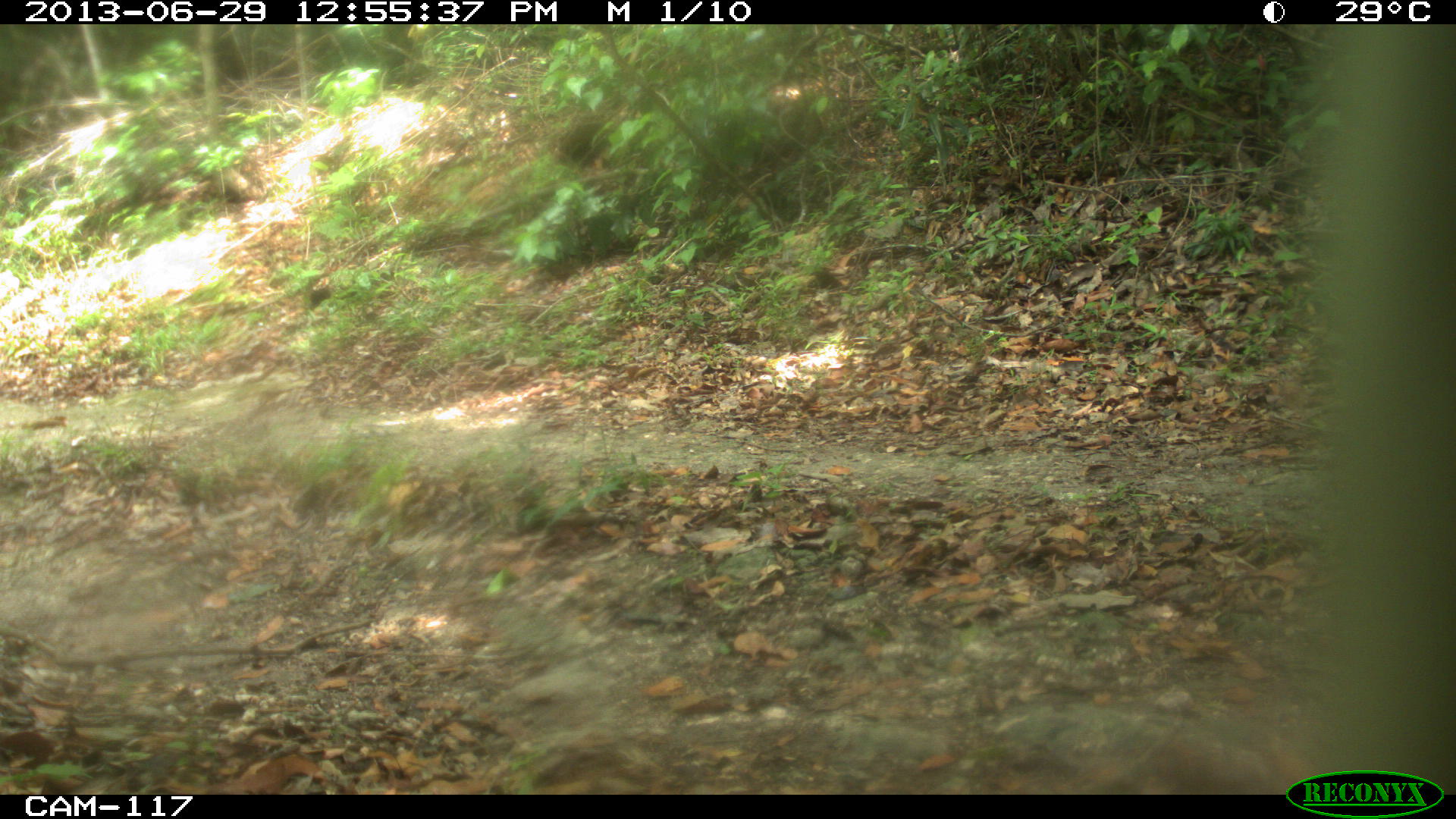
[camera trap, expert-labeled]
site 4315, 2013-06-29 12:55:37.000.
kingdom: Animalia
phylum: Chordata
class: Mammalia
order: Carnivora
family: Procyonidae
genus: Nasua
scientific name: Nasua narica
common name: white-nosed coati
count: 1